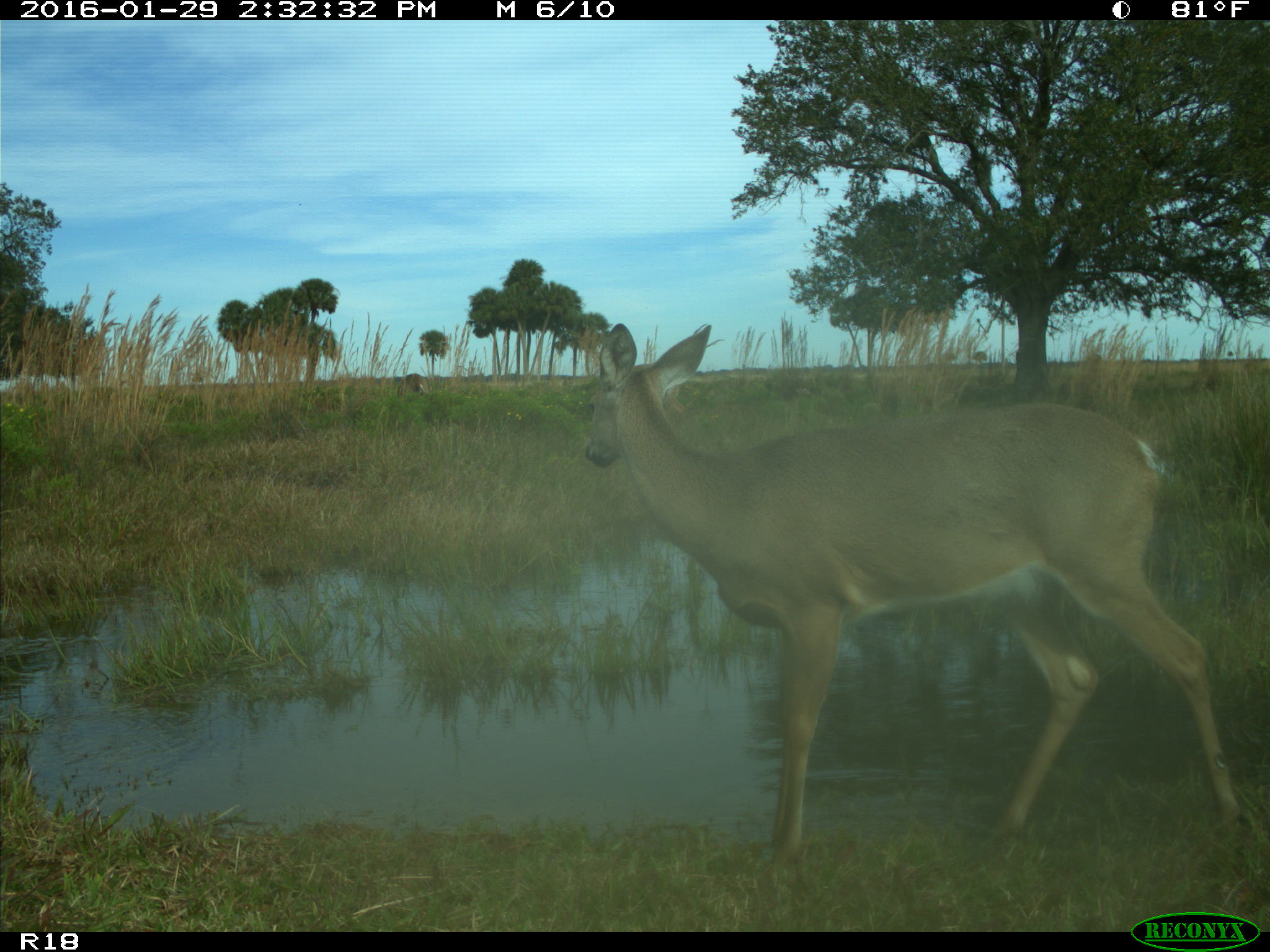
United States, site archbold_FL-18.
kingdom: Animalia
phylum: Chordata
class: Mammalia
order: Artiodactyla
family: Cervidae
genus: Odocoileus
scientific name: Odocoileus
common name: deer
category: unidentified deer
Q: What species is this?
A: Unidentified deer (deer) (Odocoileus).